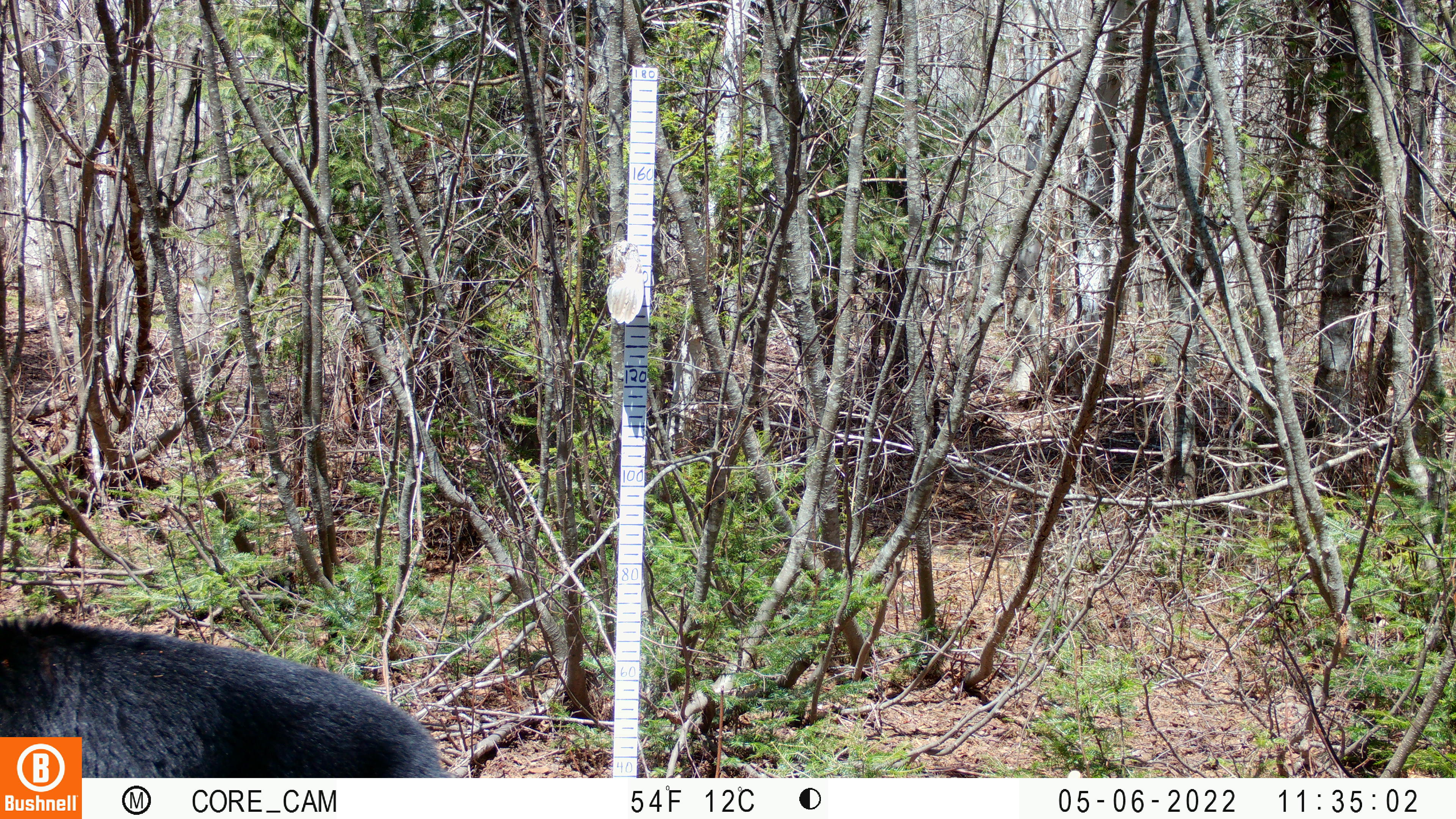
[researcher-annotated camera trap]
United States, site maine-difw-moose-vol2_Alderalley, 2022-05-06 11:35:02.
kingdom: Animalia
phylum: Chordata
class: Mammalia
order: Carnivora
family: Ursidae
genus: Ursus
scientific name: Ursus americanus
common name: black bear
Black bear (Ursus americanus).